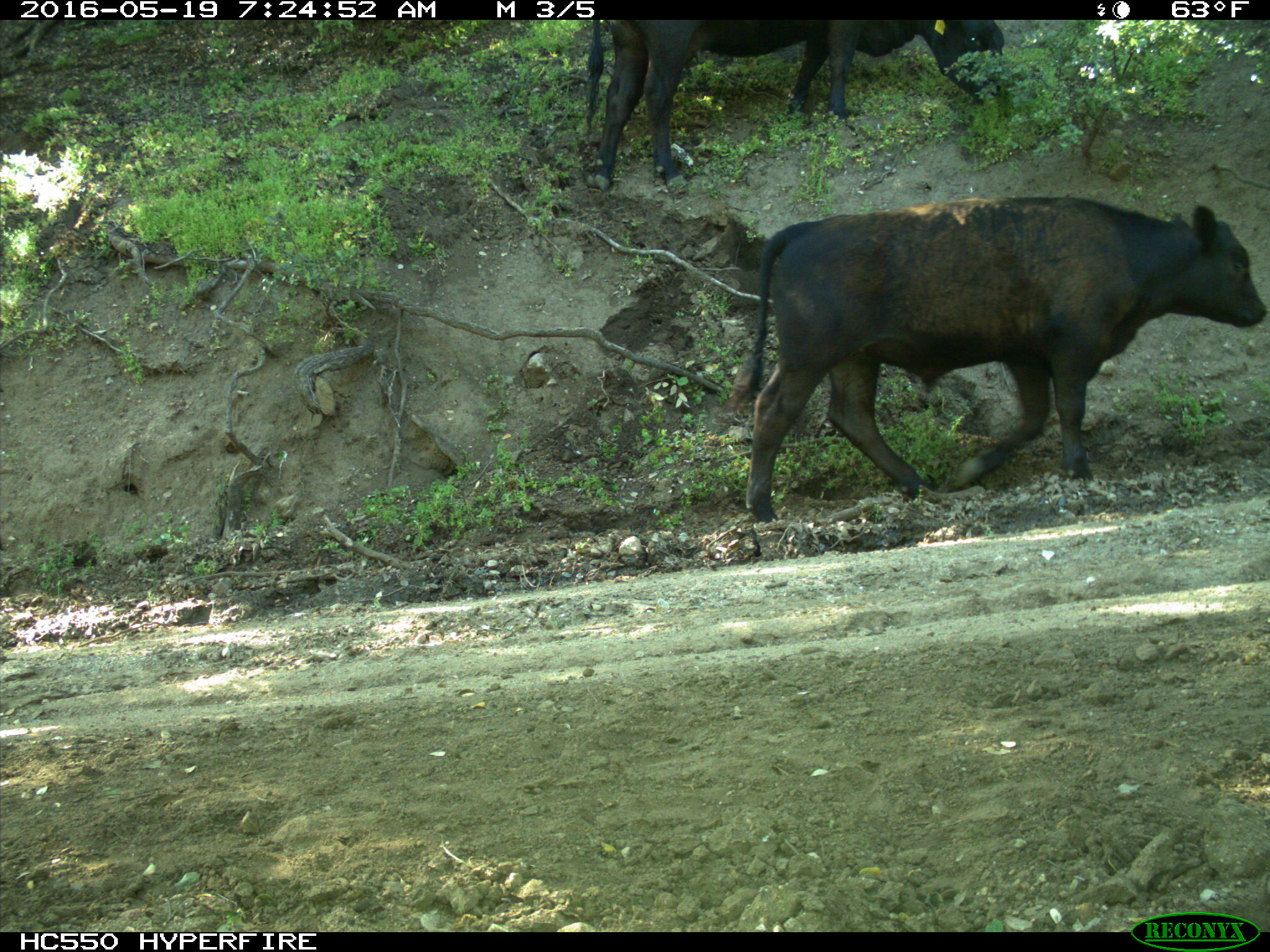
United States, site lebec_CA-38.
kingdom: Animalia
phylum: Chordata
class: Mammalia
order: Artiodactyla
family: Bovidae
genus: Bos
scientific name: Bos taurus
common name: domestic cow